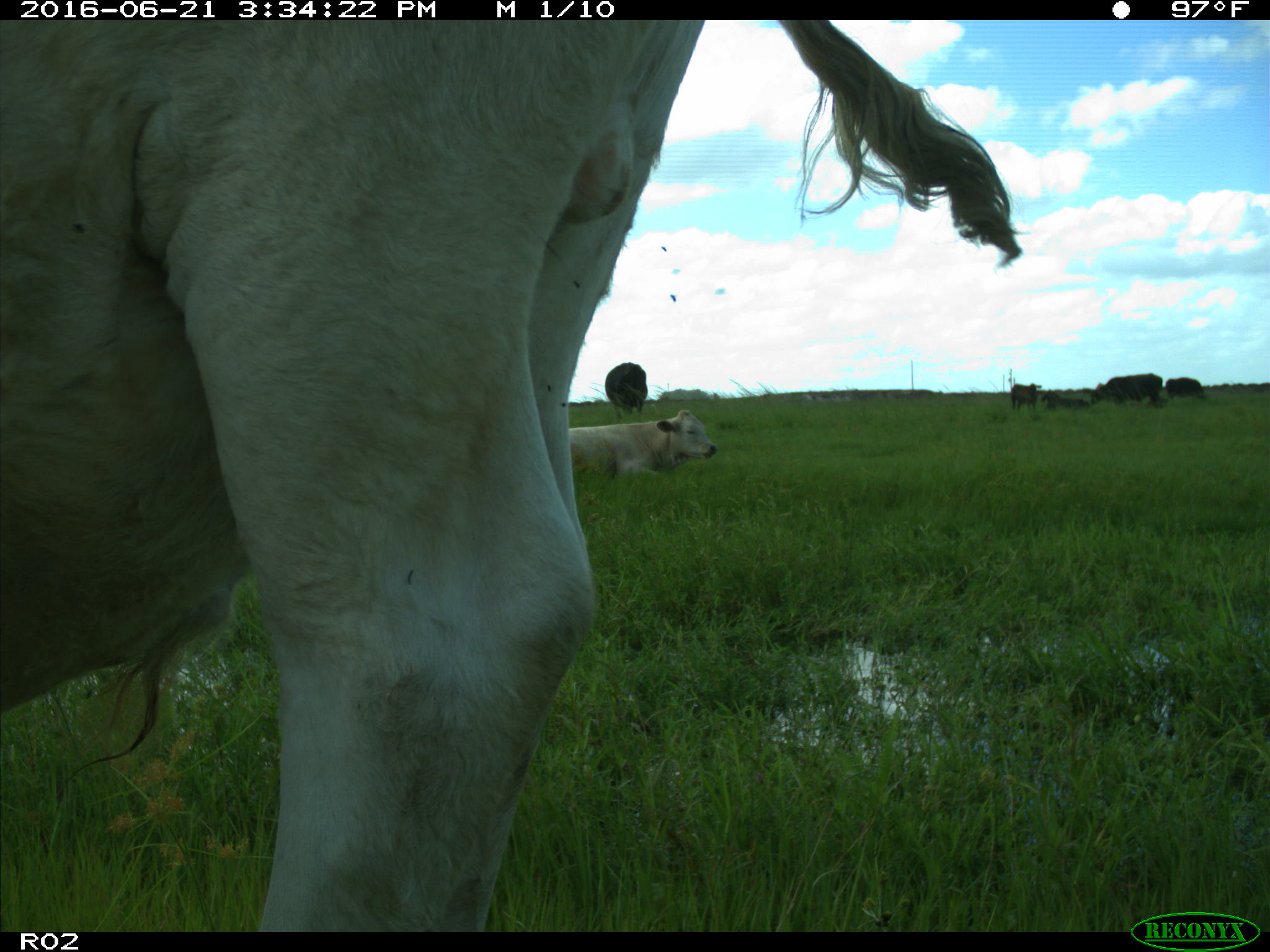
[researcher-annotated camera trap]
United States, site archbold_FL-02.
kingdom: Animalia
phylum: Chordata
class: Mammalia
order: Artiodactyla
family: Bovidae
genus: Bos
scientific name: Bos taurus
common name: domestic cow